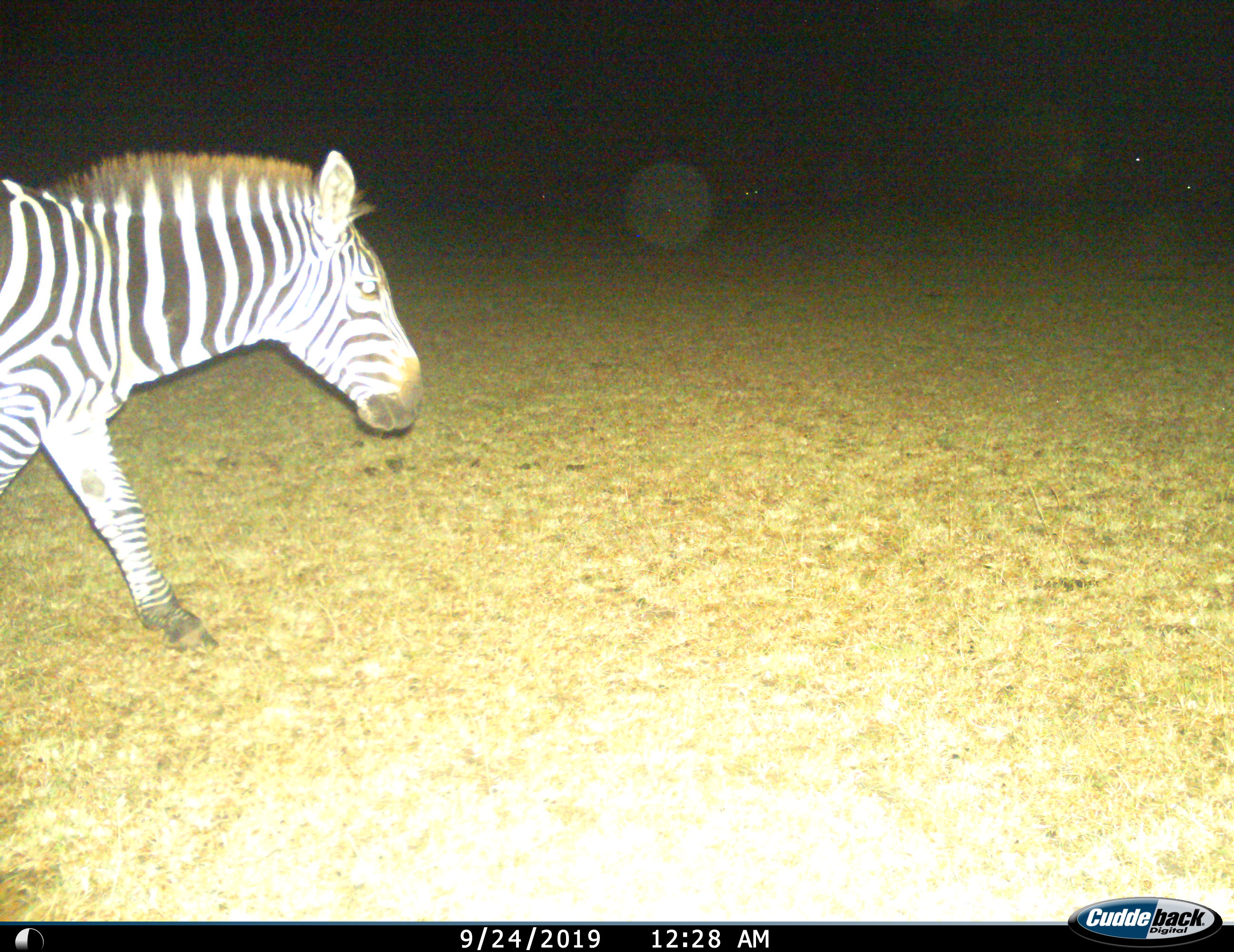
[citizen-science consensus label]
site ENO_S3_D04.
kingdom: Animalia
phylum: Chordata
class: Mammalia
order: Perissodactyla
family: Equidae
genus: Equus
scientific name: Equus quagga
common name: plains zebra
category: zebraplains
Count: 1.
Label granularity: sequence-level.